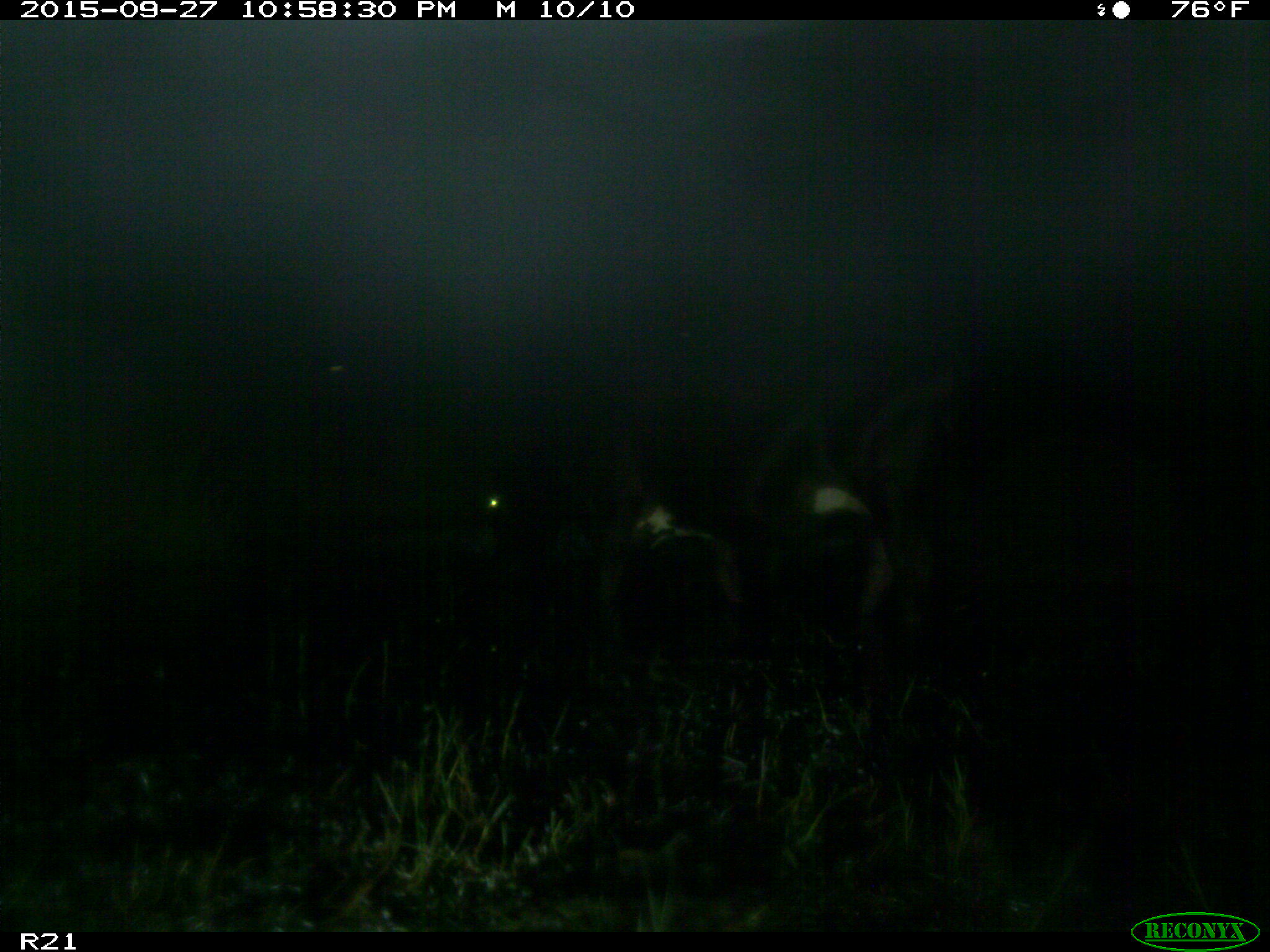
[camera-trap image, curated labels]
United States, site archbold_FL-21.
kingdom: Animalia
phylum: Chordata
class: Mammalia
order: Artiodactyla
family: Bovidae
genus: Bos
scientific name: Bos taurus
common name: domestic cow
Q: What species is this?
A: Bos taurus (domestic cow).